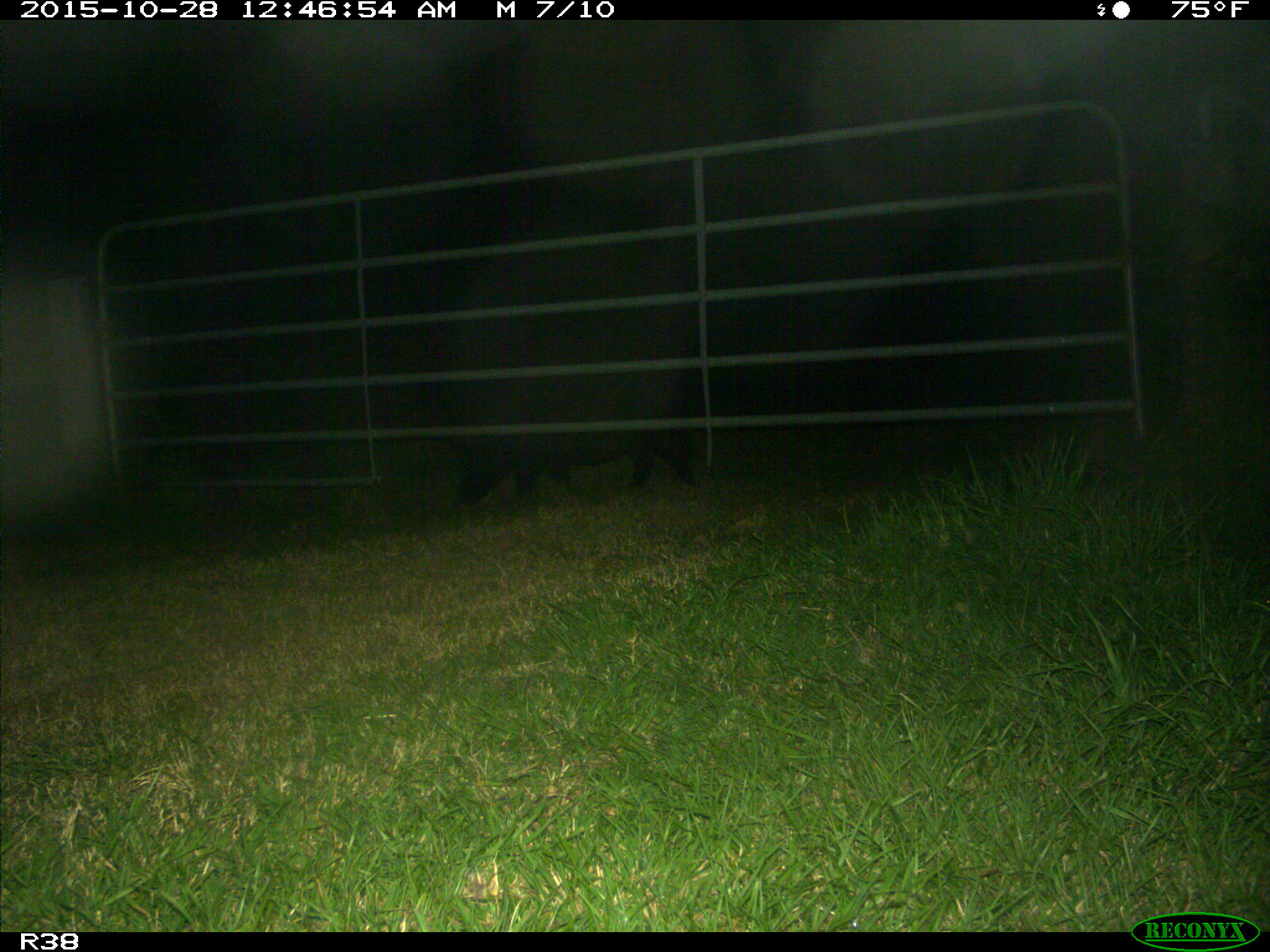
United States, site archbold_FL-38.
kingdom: Animalia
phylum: Chordata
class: Mammalia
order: Artiodactyla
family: Suidae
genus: Sus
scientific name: Sus scrofa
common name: wild boar